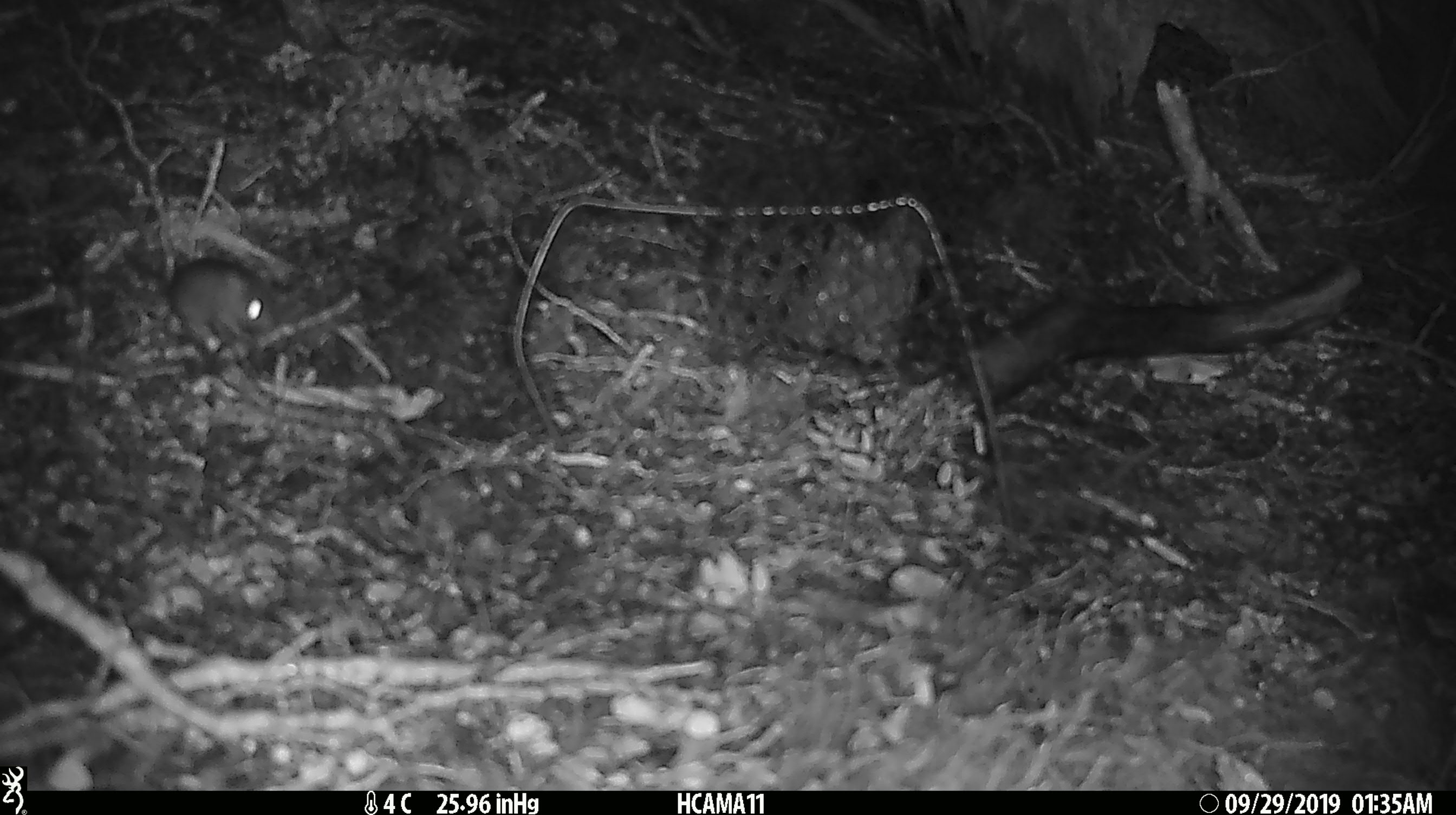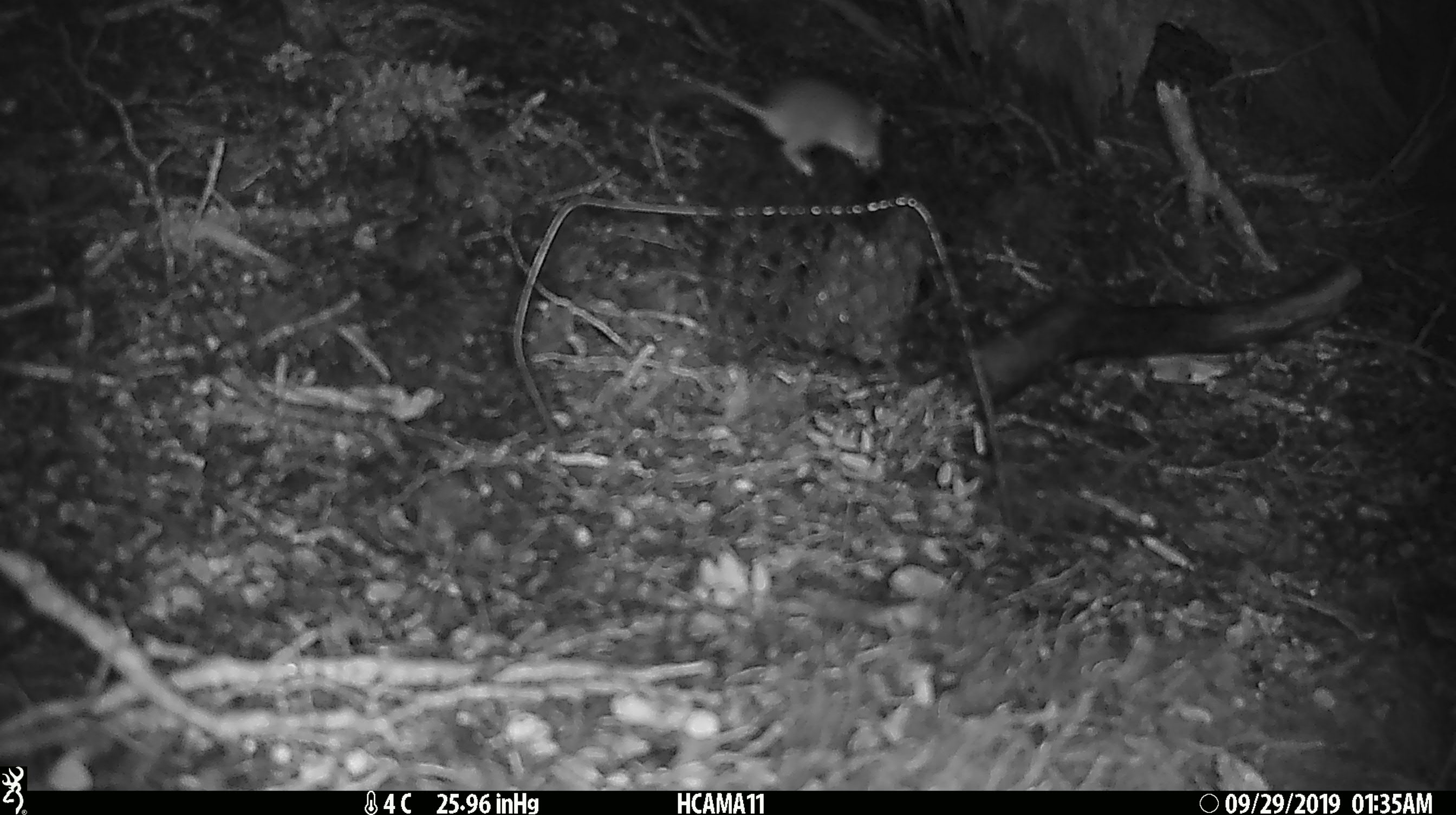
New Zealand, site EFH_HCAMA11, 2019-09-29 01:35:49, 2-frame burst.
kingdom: Animalia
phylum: Chordata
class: Mammalia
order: Rodentia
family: Muridae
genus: Mus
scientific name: Mus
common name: mouse